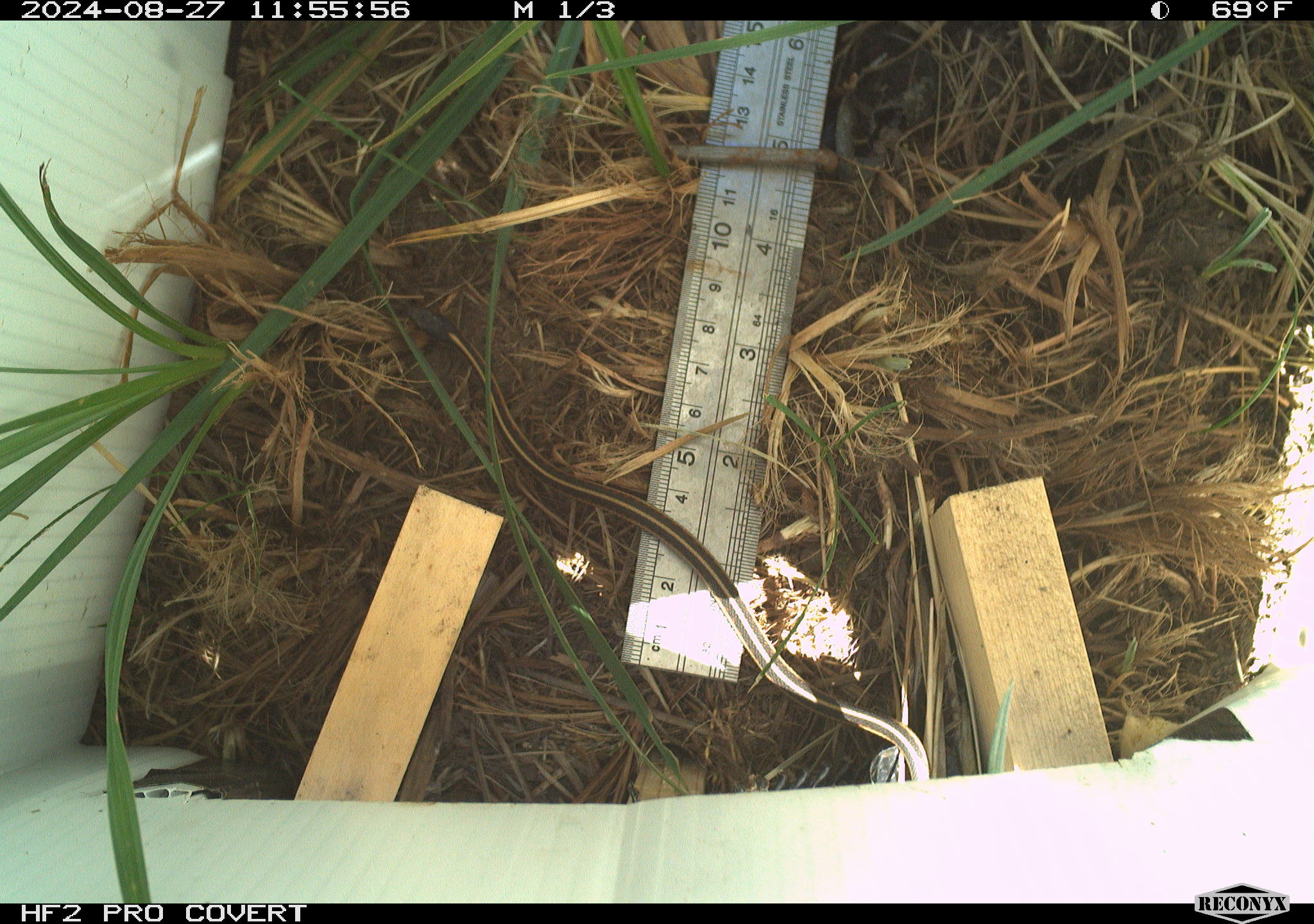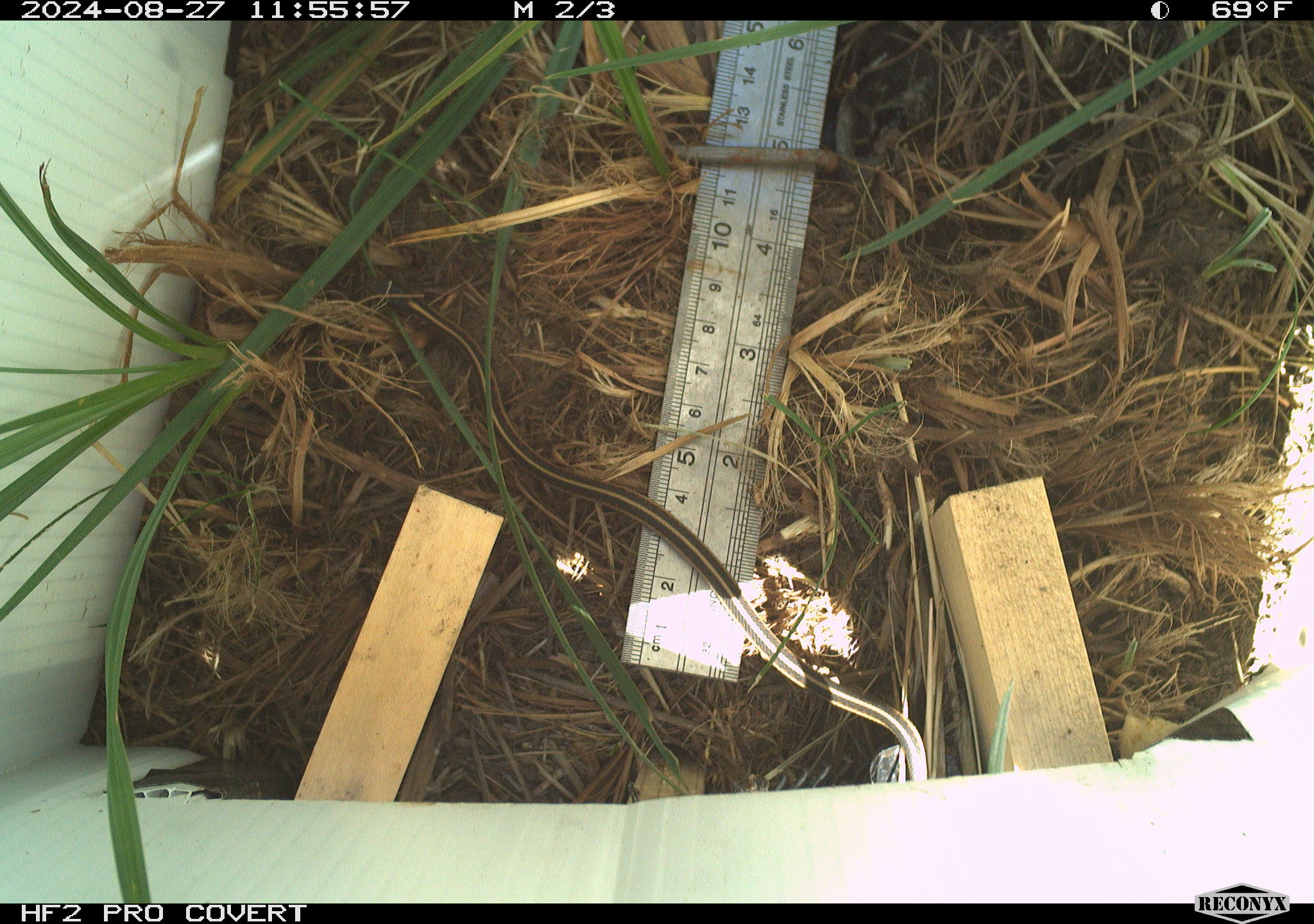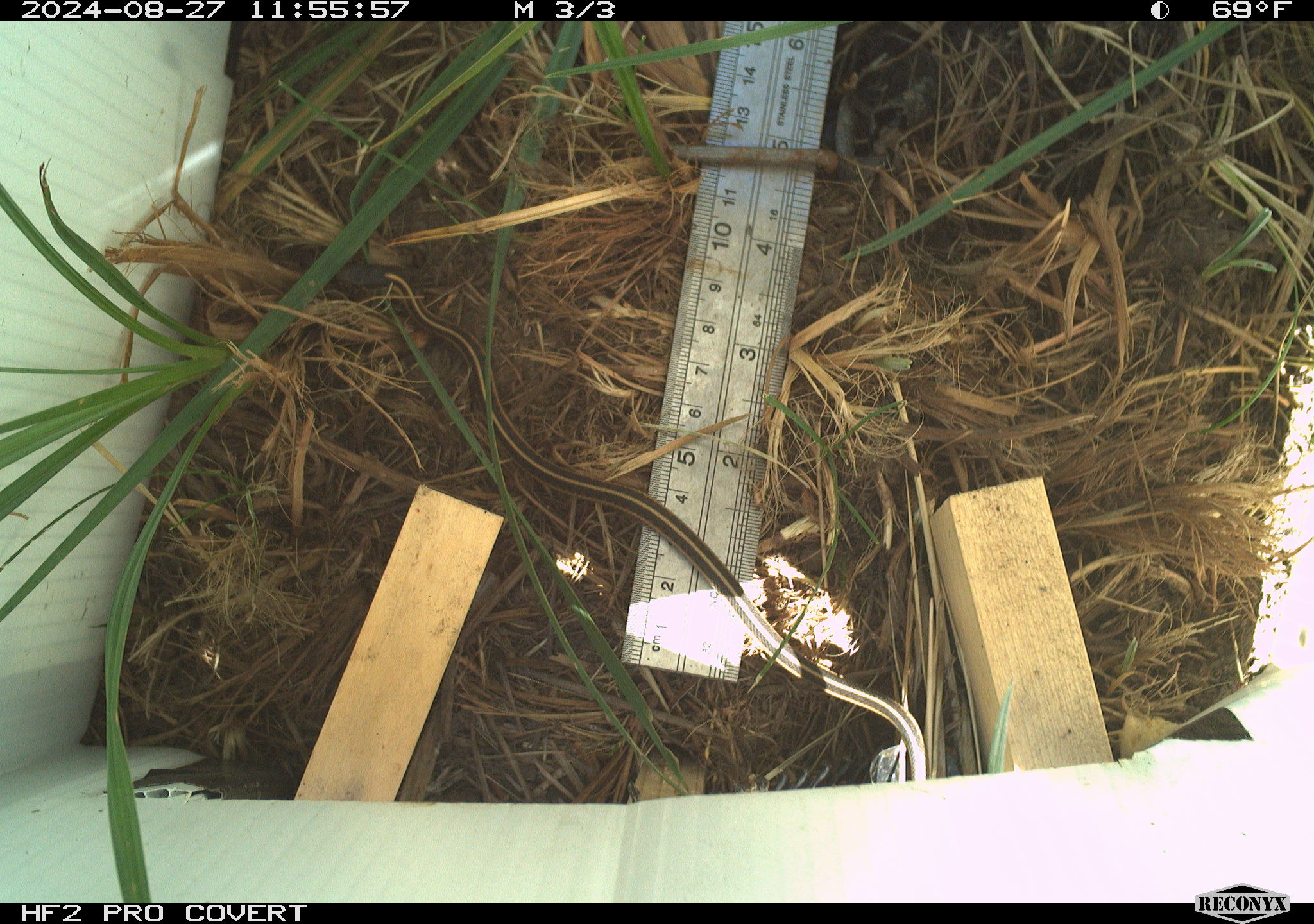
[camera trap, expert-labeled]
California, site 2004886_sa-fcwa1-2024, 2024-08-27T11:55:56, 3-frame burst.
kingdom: Animalia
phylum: Chordata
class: Reptilia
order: Squamata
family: Colubridae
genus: Thamnophis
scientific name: Thamnophis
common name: american gartersnakes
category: thamnophis species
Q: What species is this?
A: Thamnophis species (american gartersnakes) (Thamnophis).